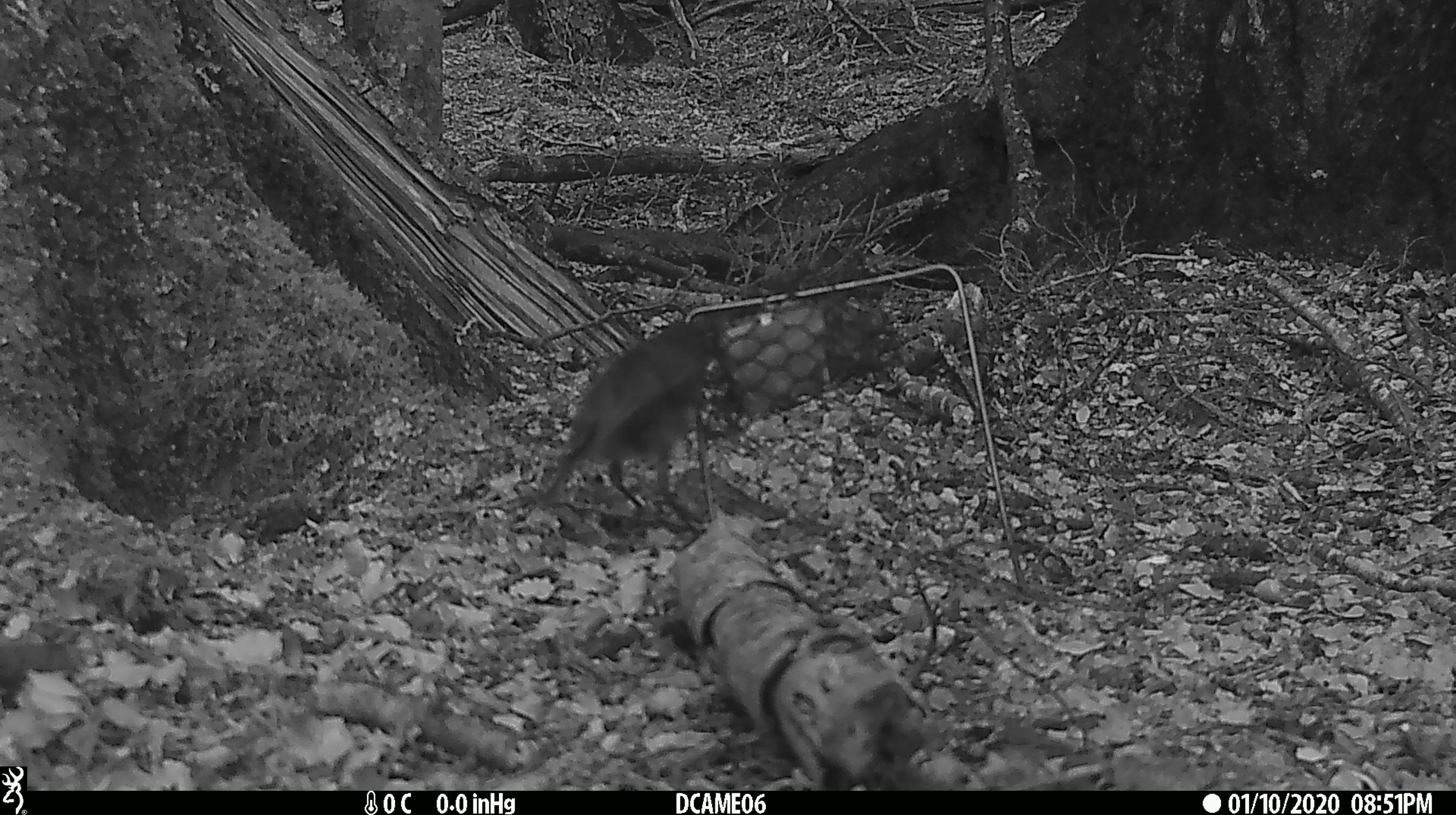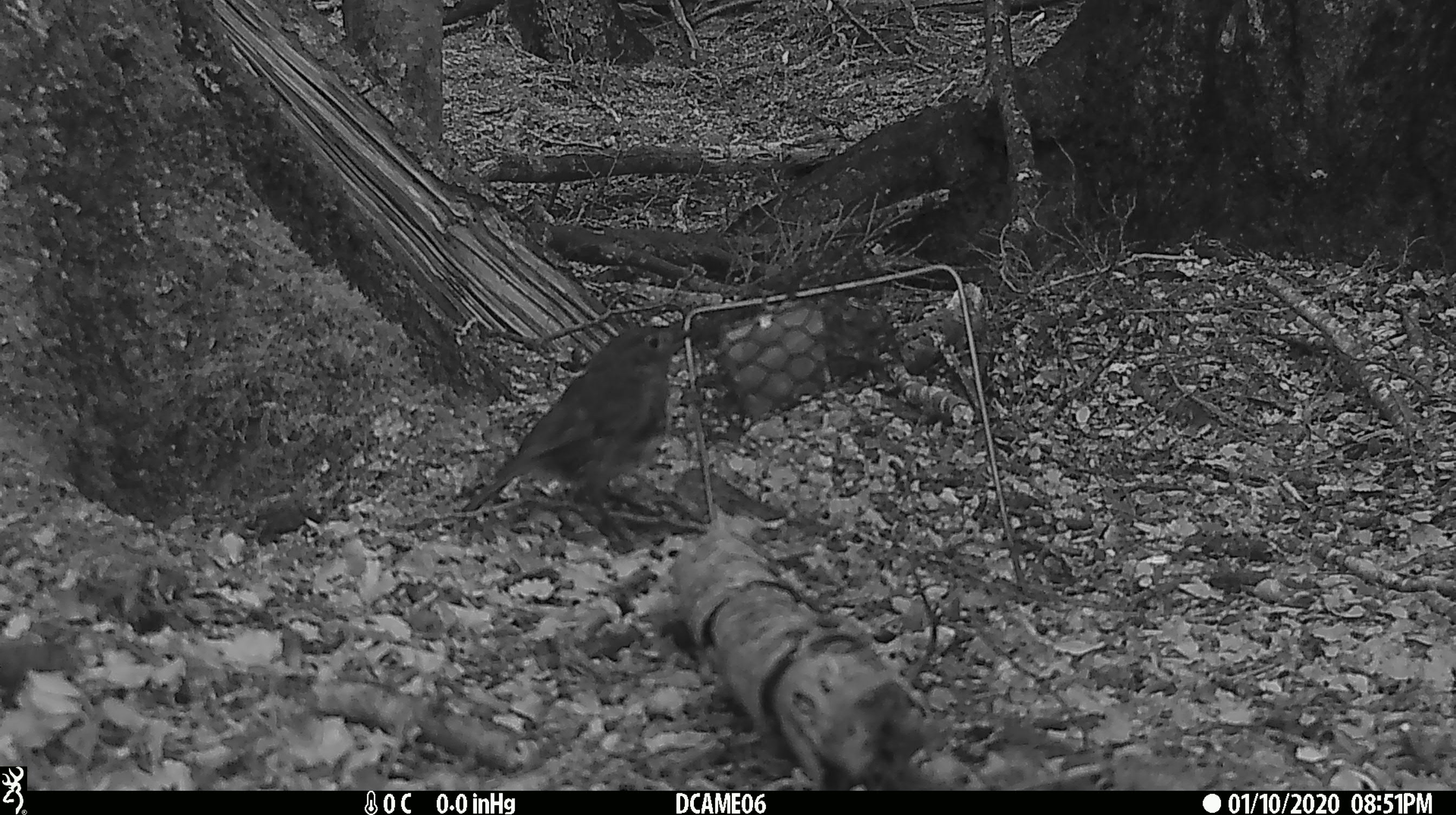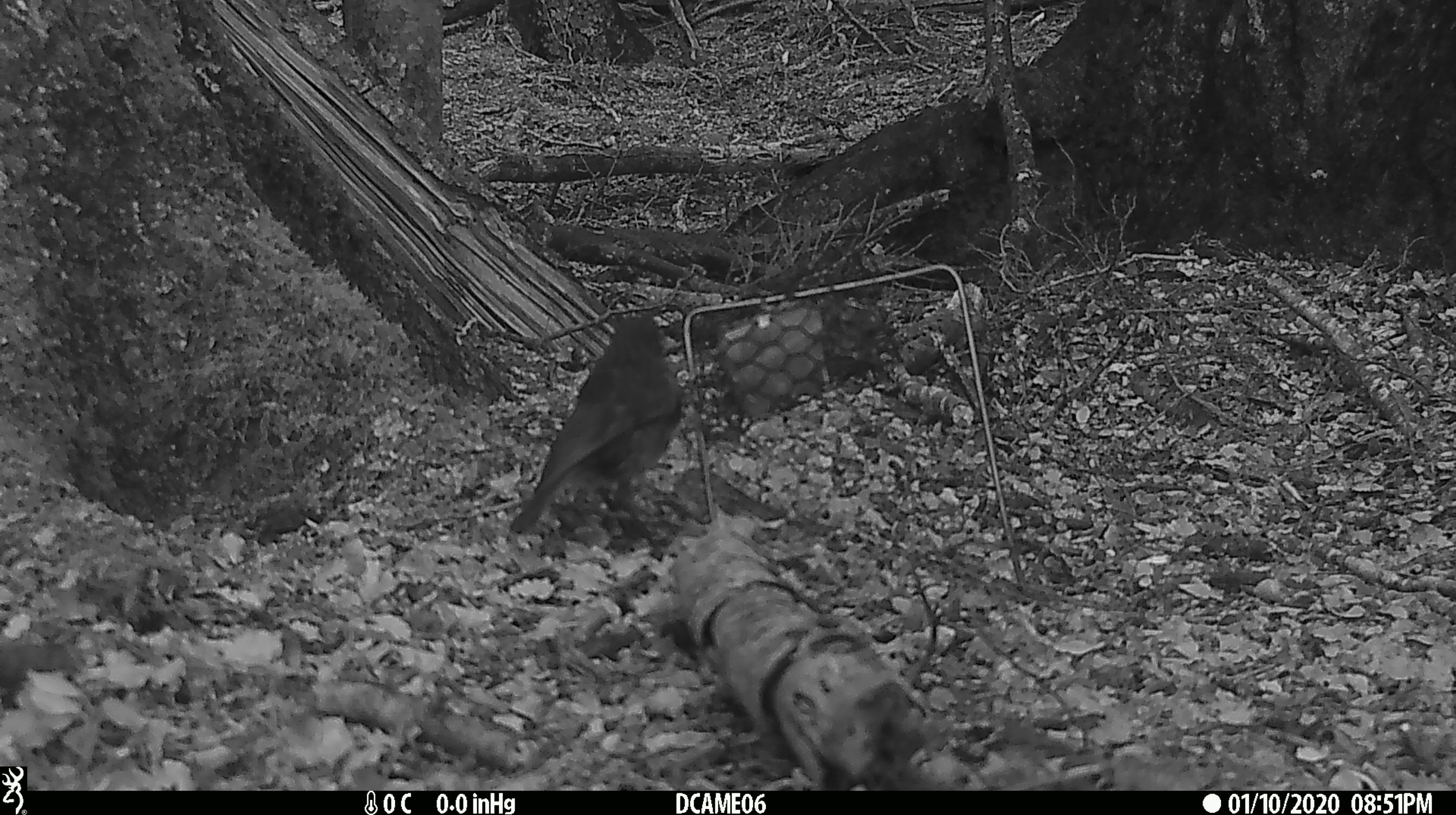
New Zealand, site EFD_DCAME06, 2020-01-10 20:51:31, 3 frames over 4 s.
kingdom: Animalia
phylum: Chordata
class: Aves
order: Passeriformes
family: Petroicidae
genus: Petroica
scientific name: Petroica australis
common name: new zealand robin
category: robin